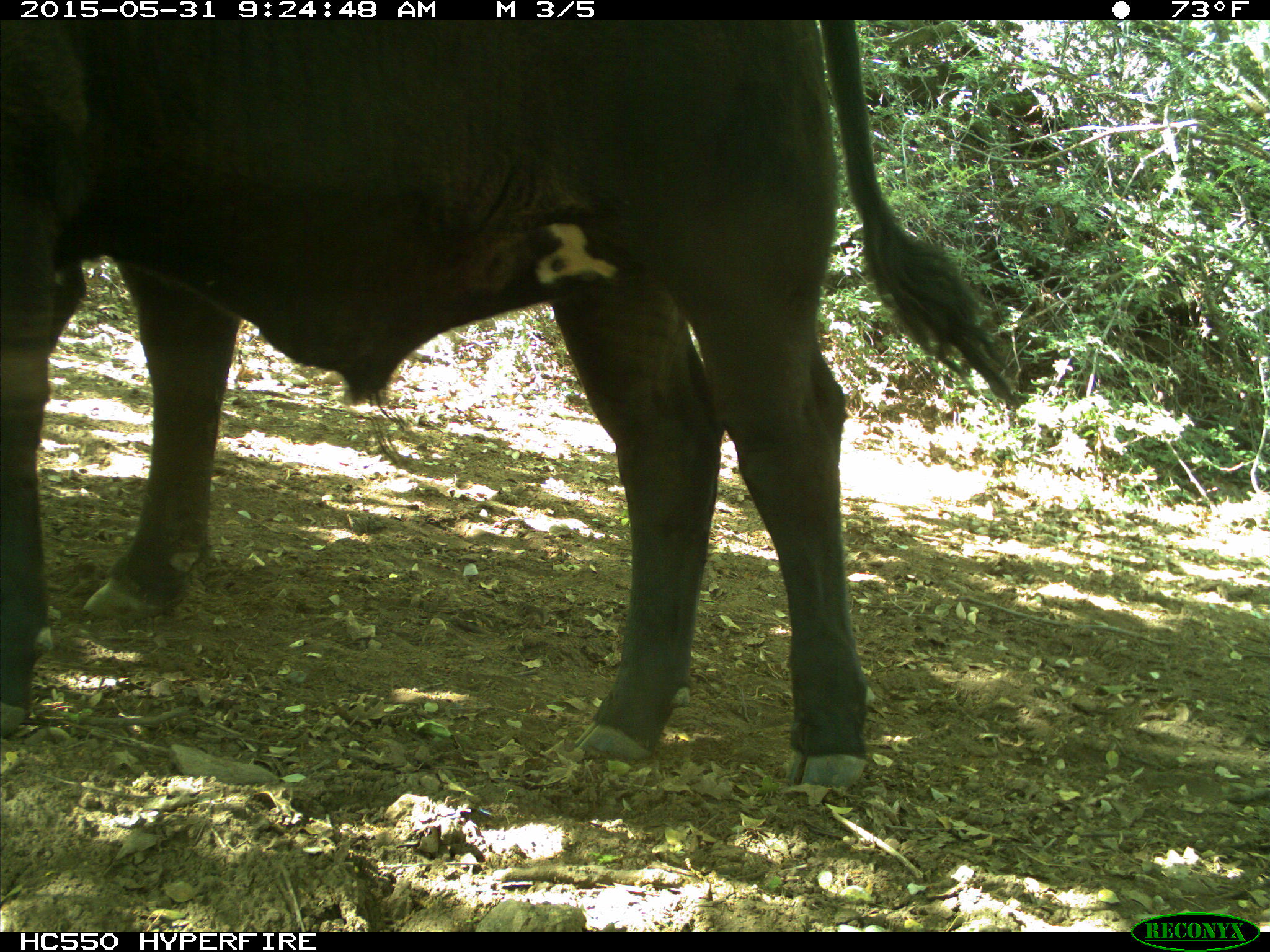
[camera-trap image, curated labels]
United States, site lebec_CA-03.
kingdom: Animalia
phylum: Chordata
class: Mammalia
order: Artiodactyla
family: Bovidae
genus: Bos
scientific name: Bos taurus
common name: domestic cow